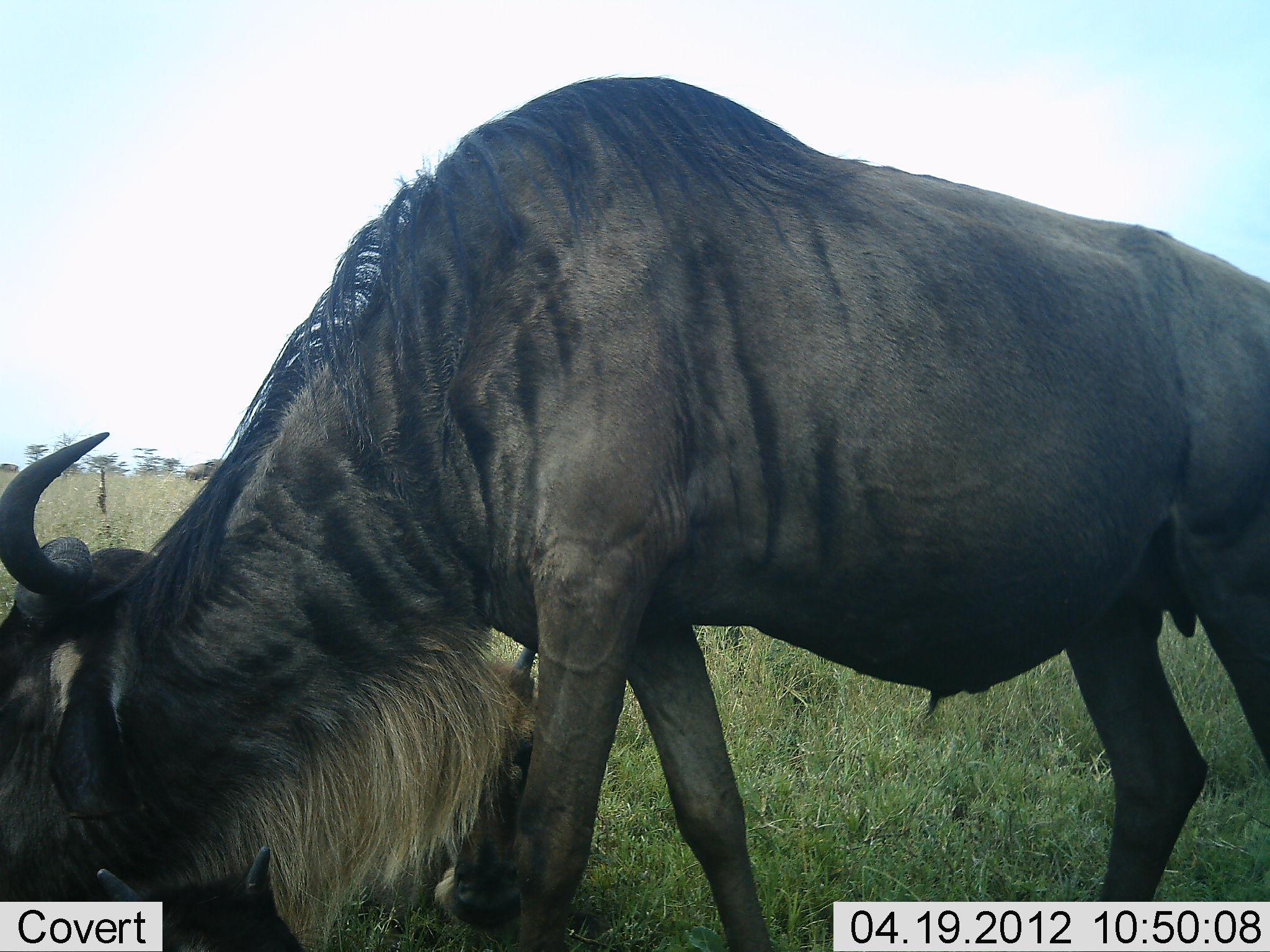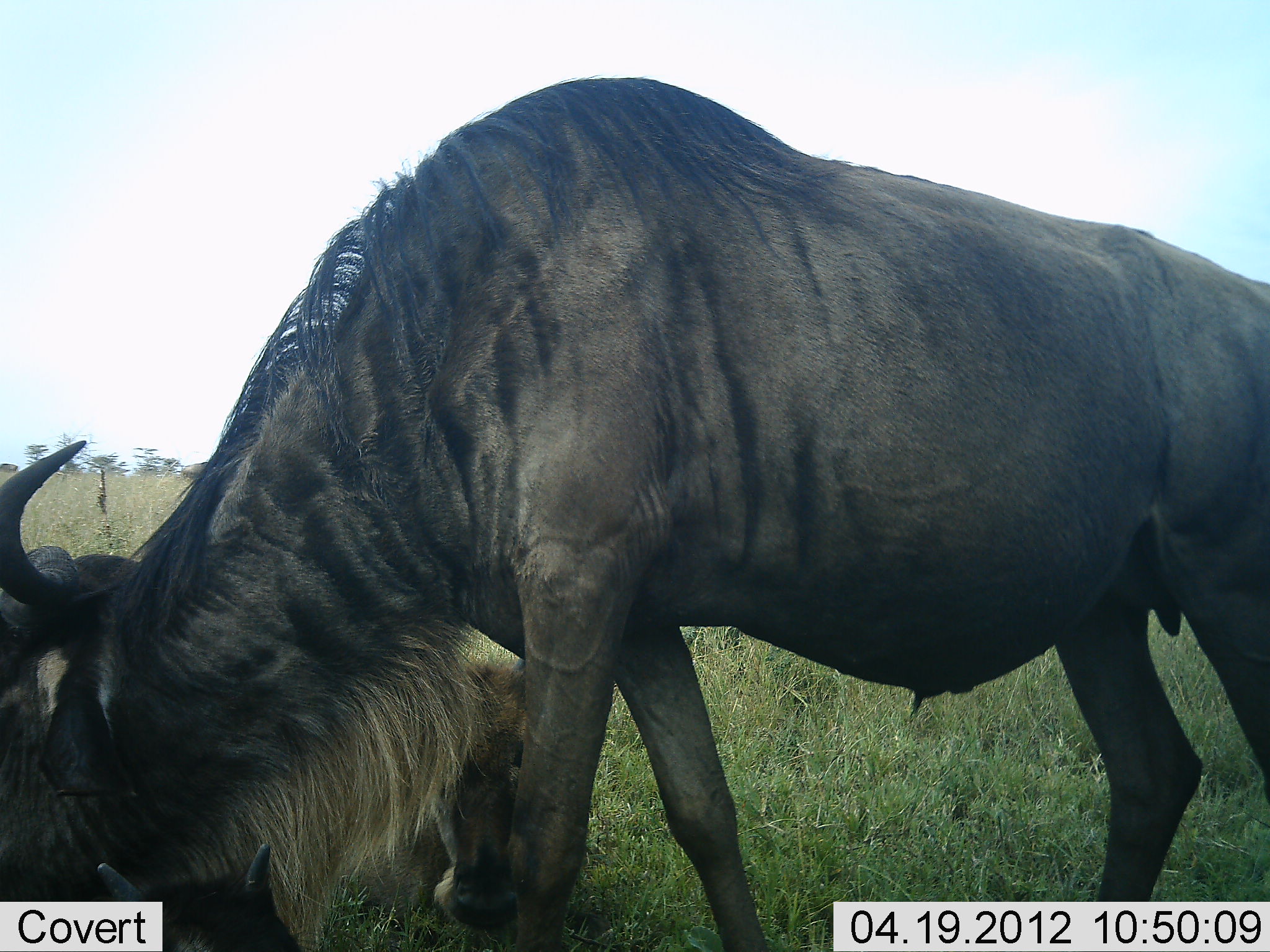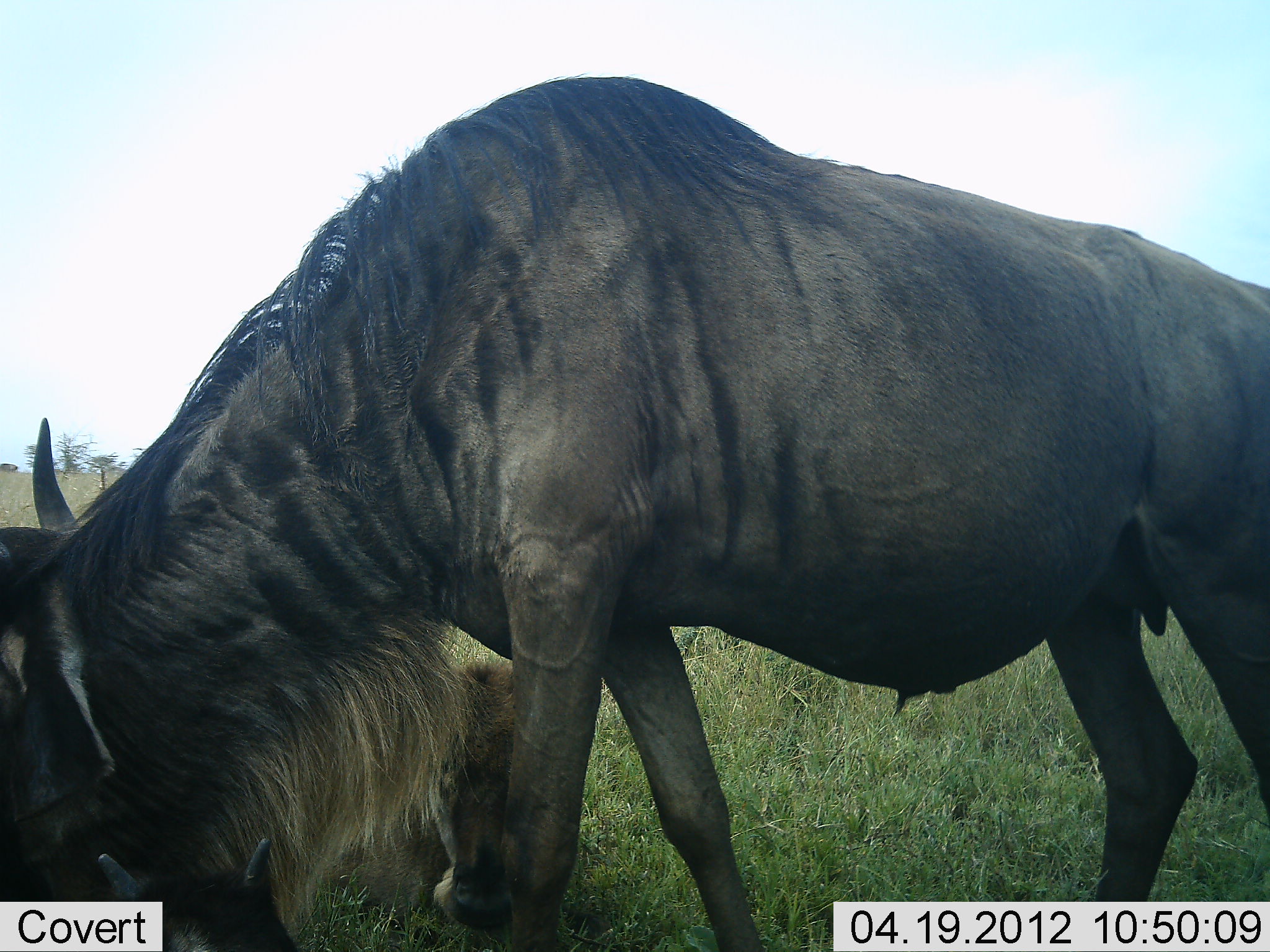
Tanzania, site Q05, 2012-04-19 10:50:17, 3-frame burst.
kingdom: Animalia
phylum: Chordata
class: Mammalia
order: Artiodactyla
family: Bovidae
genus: Connochaetes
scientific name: Connochaetes taurinus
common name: blue wildebeest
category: wildebeest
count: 2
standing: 57%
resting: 43%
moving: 0%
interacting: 0%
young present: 21%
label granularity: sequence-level